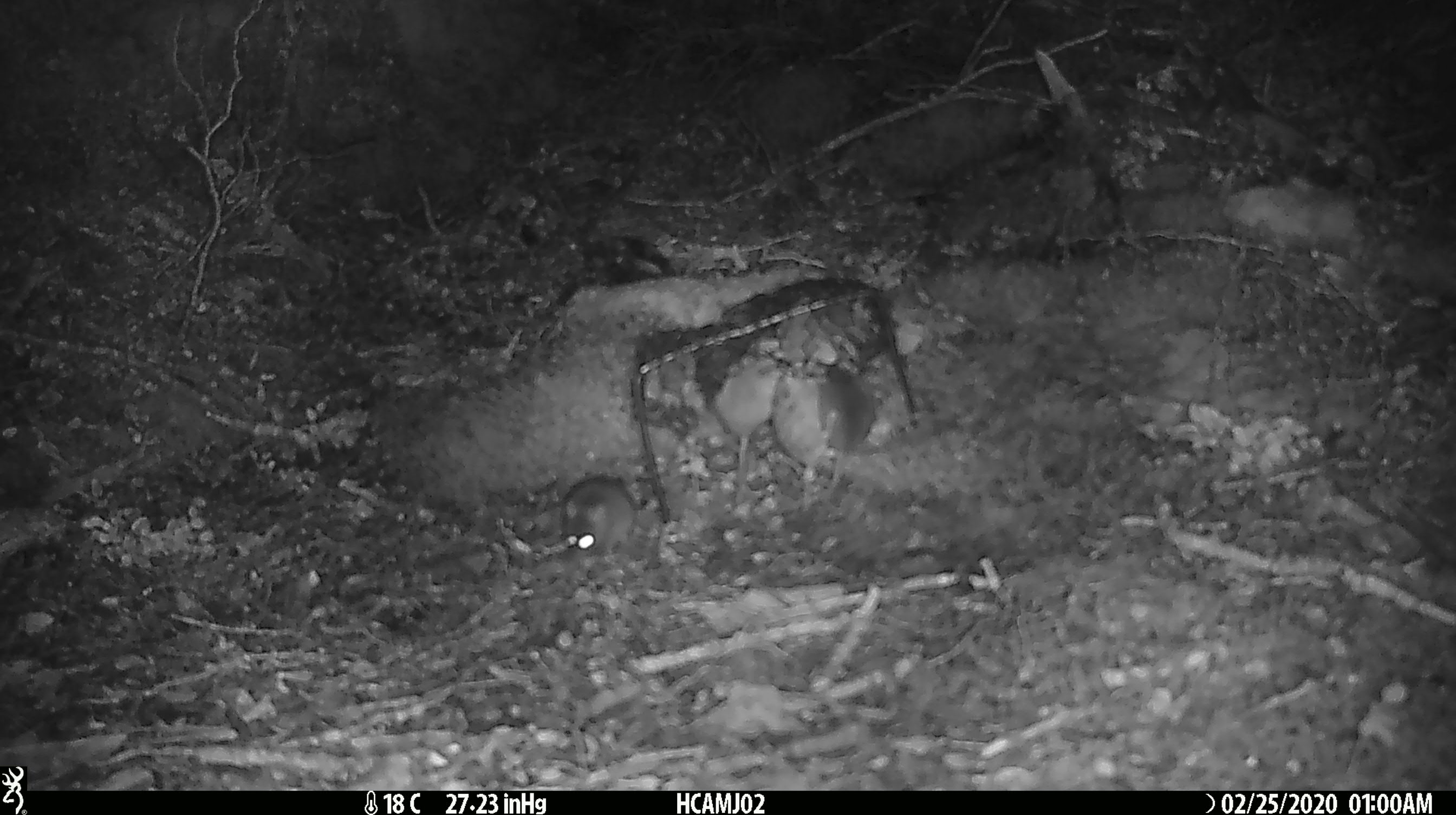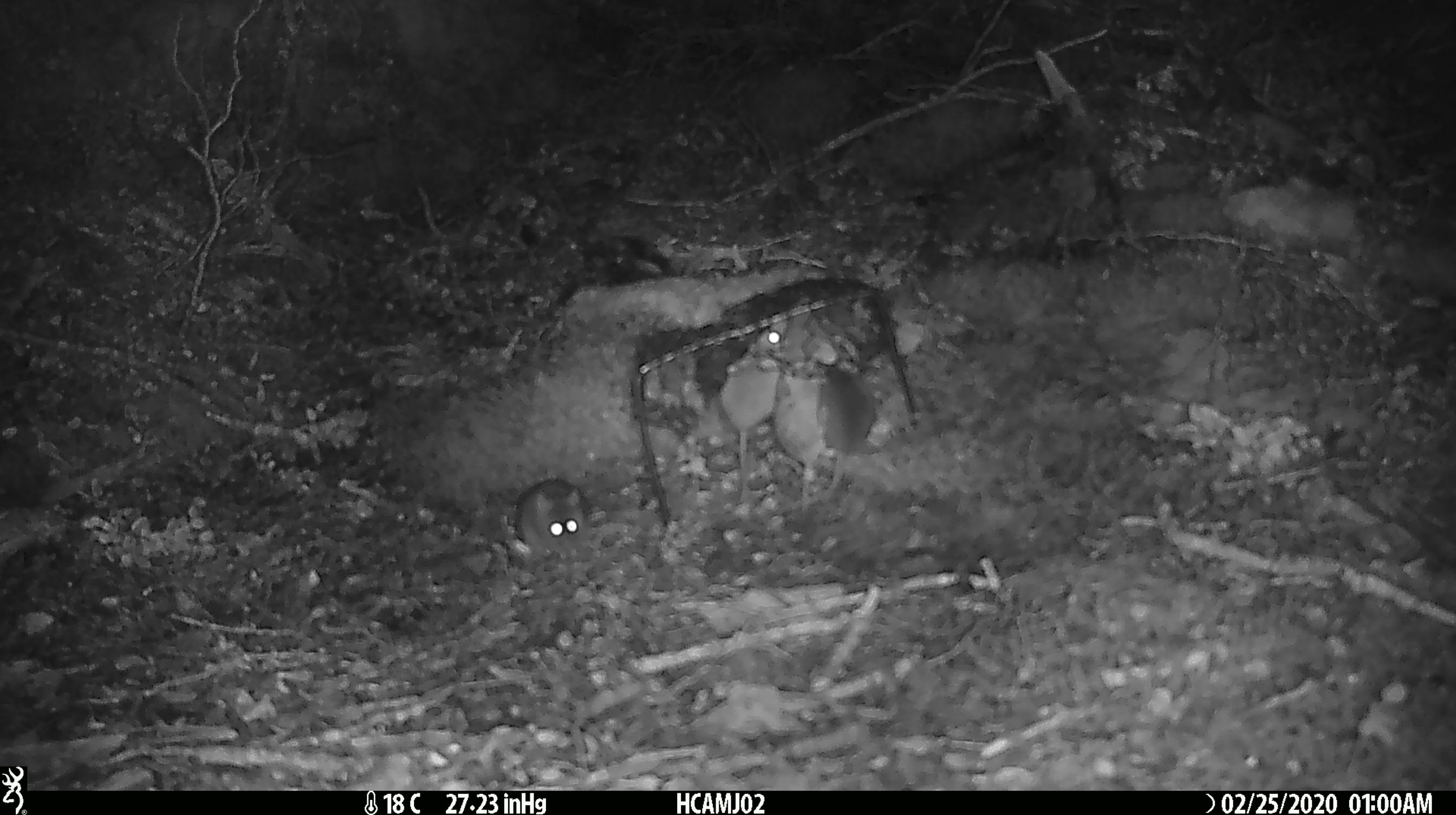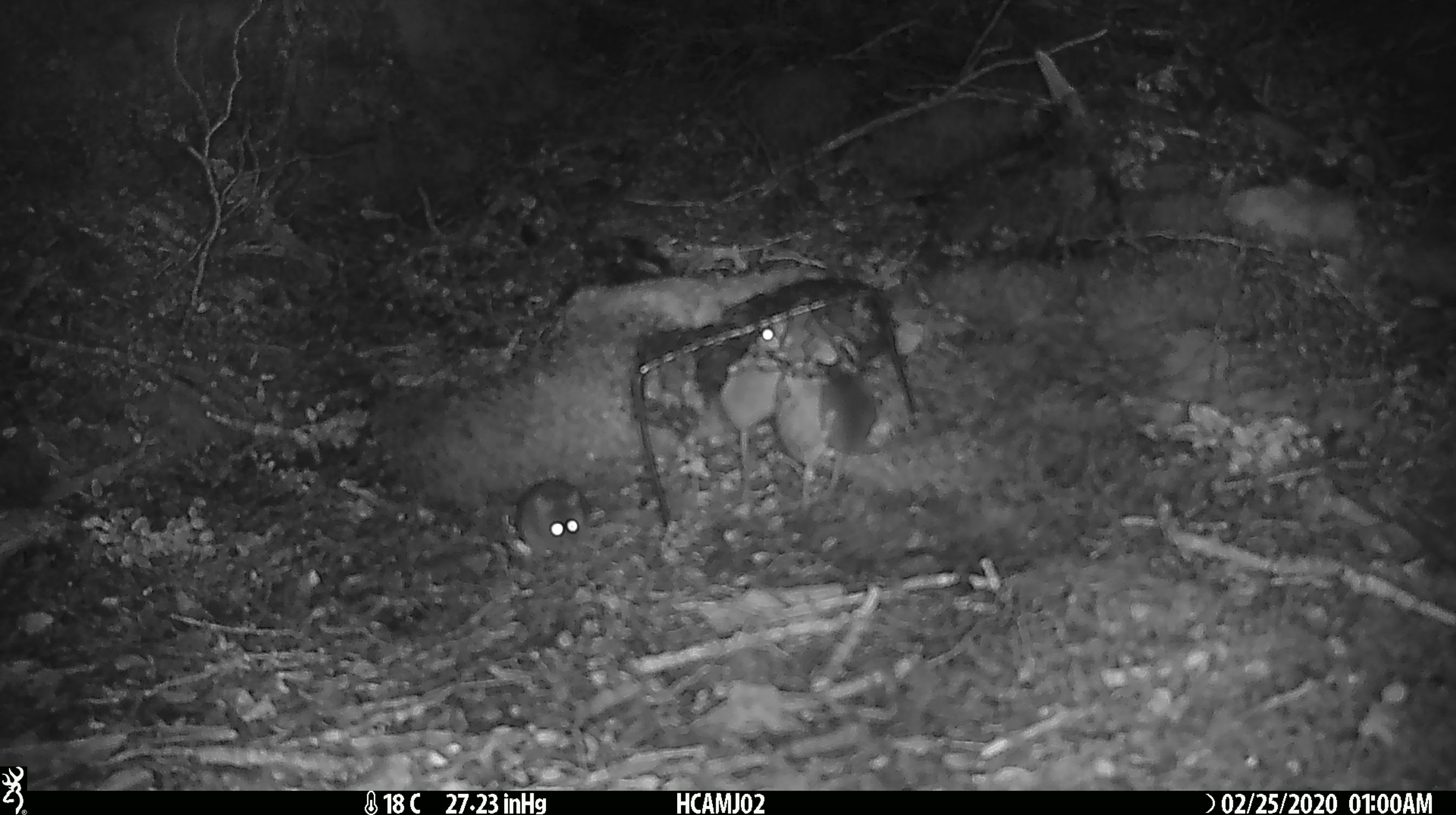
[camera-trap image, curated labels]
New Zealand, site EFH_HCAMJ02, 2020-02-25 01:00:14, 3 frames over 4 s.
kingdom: Animalia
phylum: Chordata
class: Mammalia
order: Rodentia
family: Muridae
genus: Mus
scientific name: Mus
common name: mouse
Mouse (Mus).